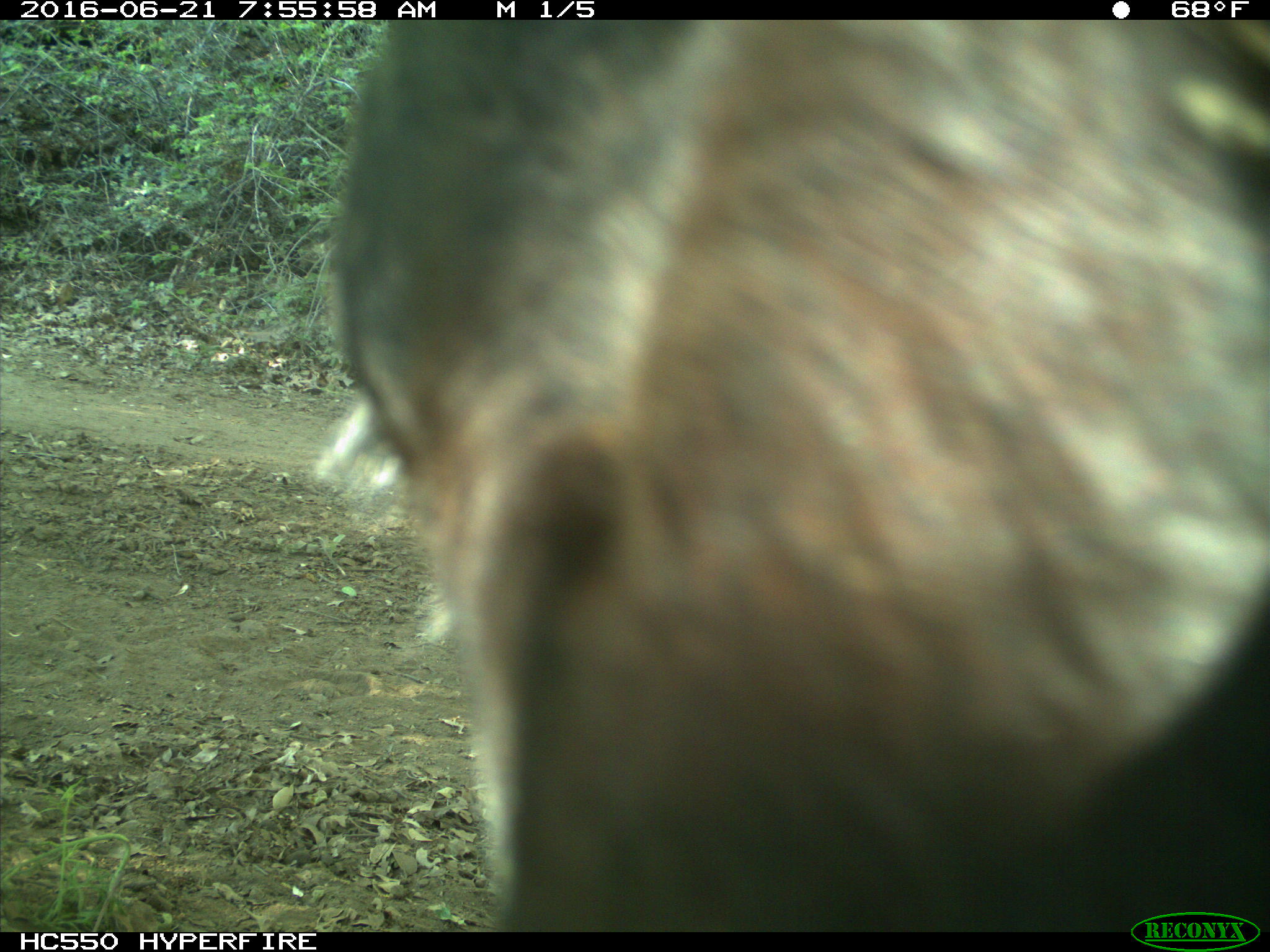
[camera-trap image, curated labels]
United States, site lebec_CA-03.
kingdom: Animalia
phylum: Chordata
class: Mammalia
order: Artiodactyla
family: Bovidae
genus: Bos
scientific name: Bos taurus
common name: domestic cow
Bos taurus (domestic cow).